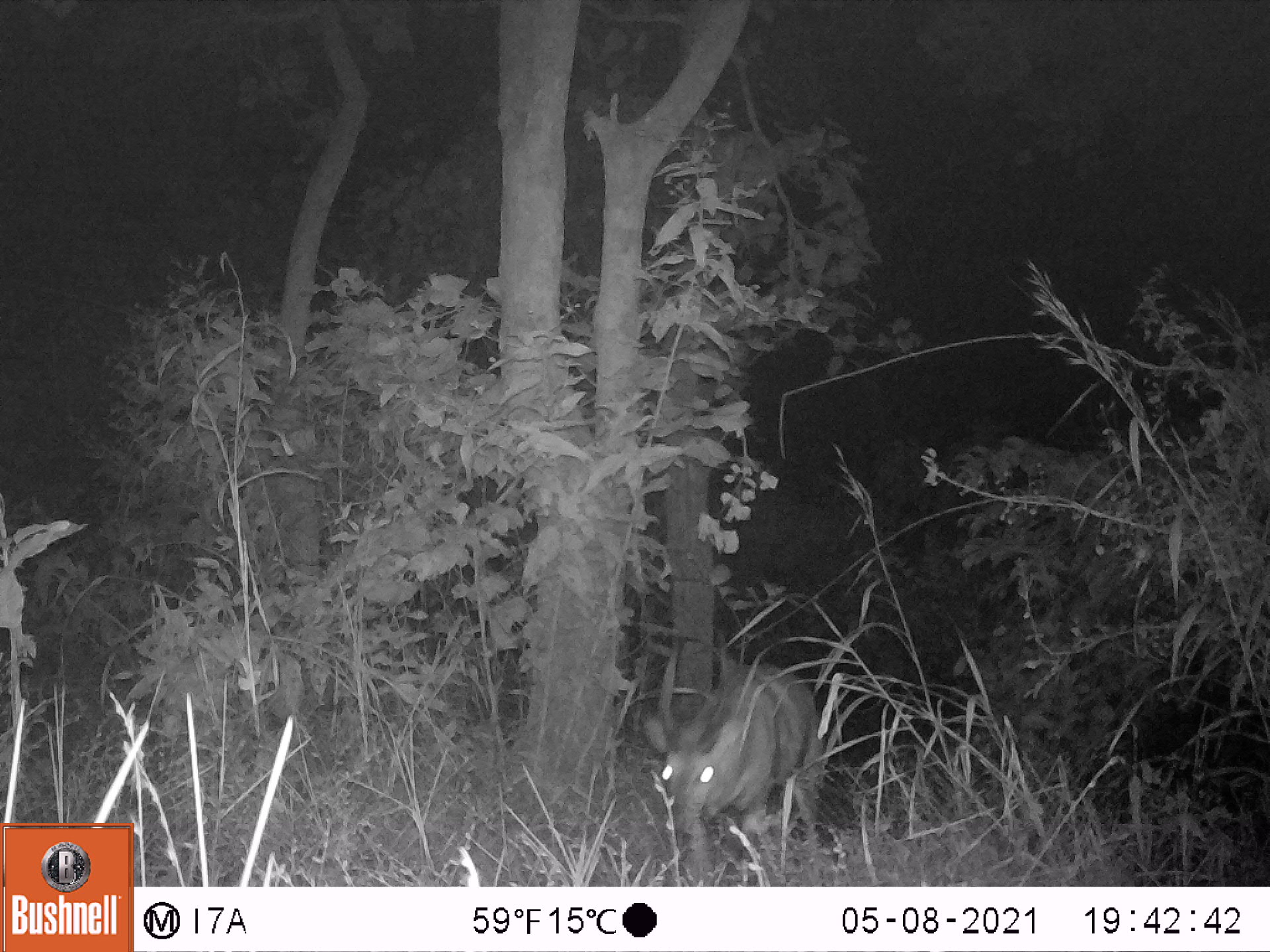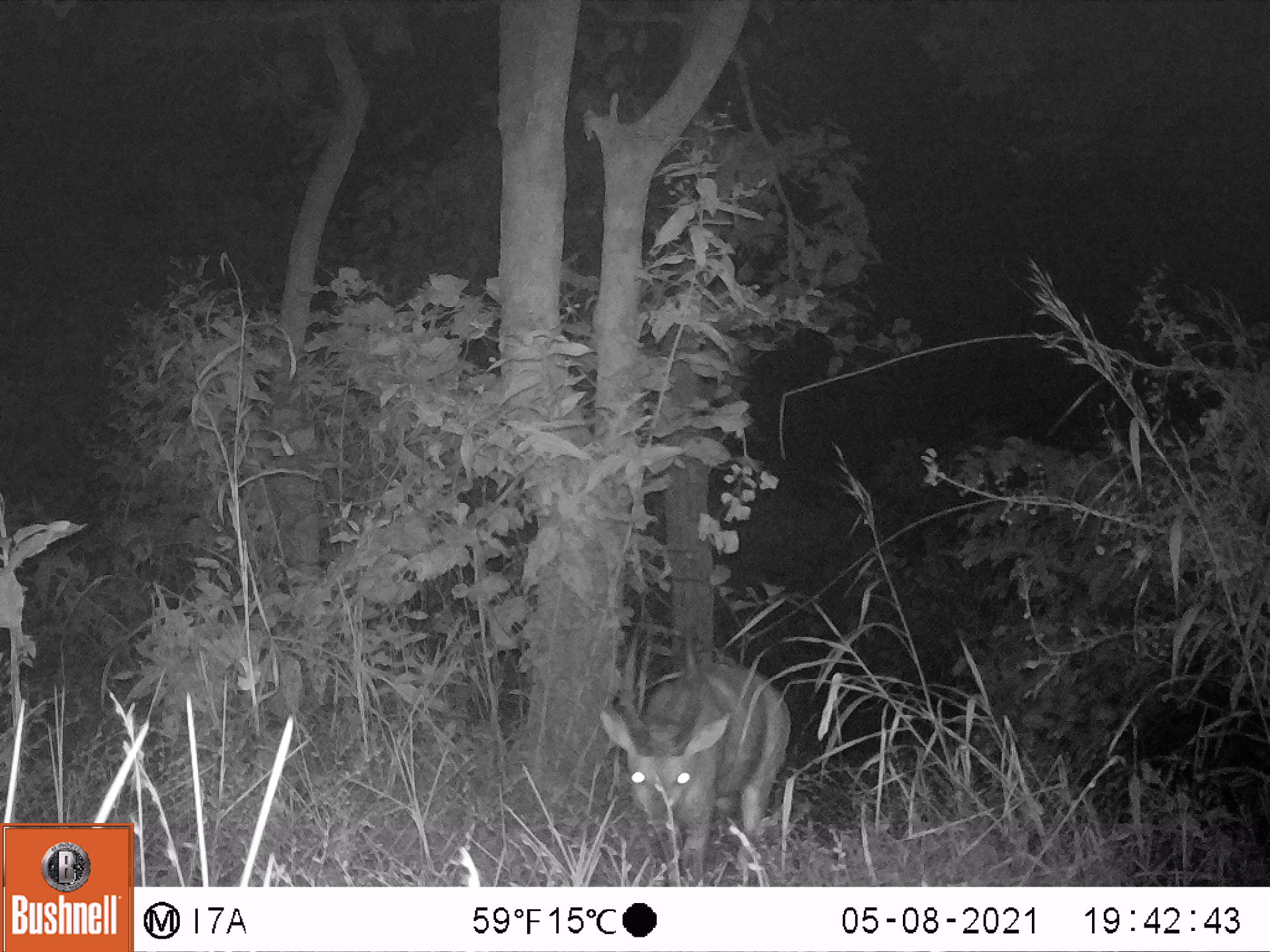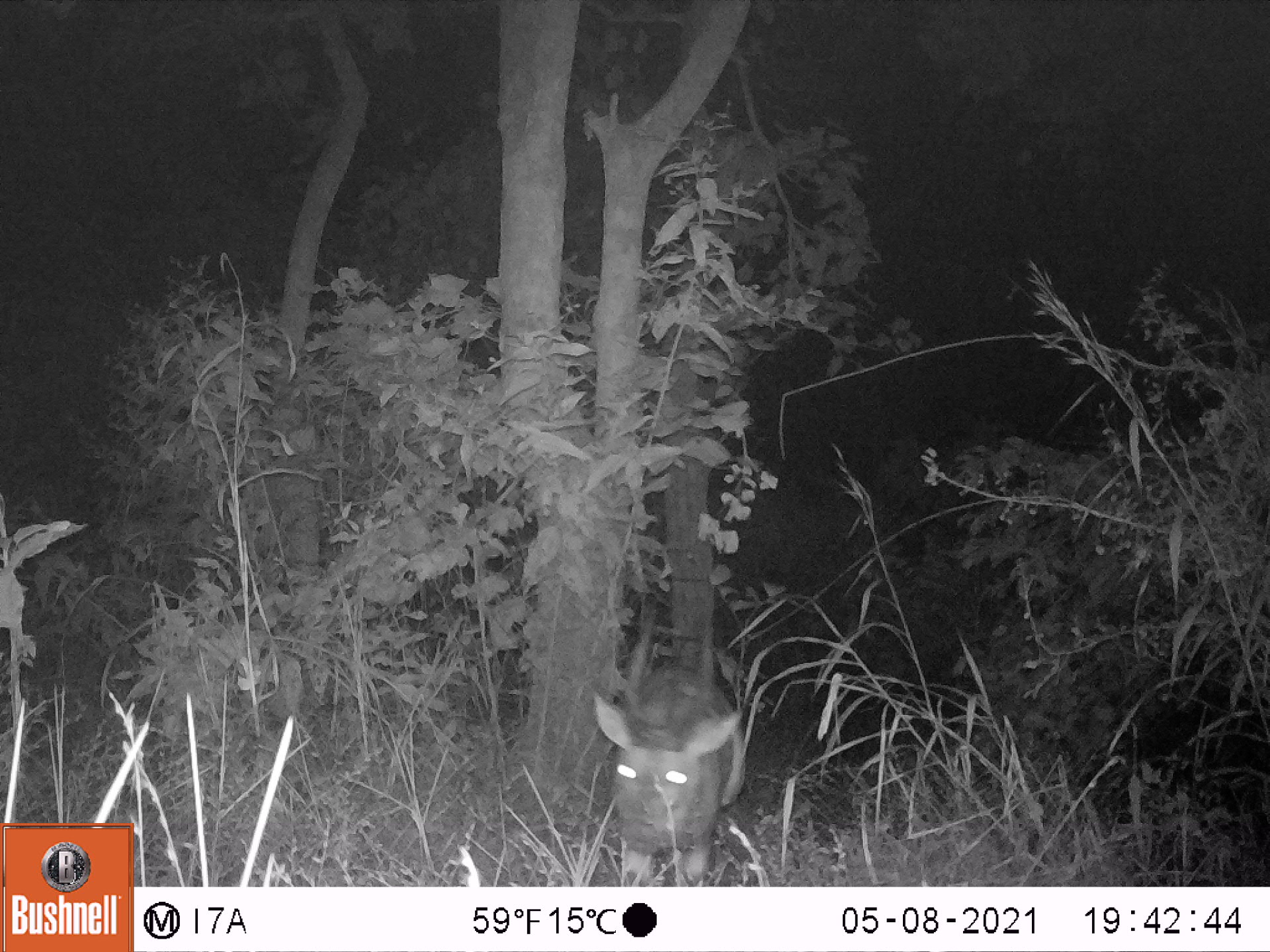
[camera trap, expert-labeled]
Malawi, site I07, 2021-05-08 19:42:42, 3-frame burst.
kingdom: Animalia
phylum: Chordata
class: Mammalia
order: Artiodactyla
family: Bovidae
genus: Tragelaphus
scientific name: Tragelaphus sylvaticus sylvaticus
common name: cape bushbuck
Cape bushbuck (Tragelaphus sylvaticus sylvaticus), count 1.